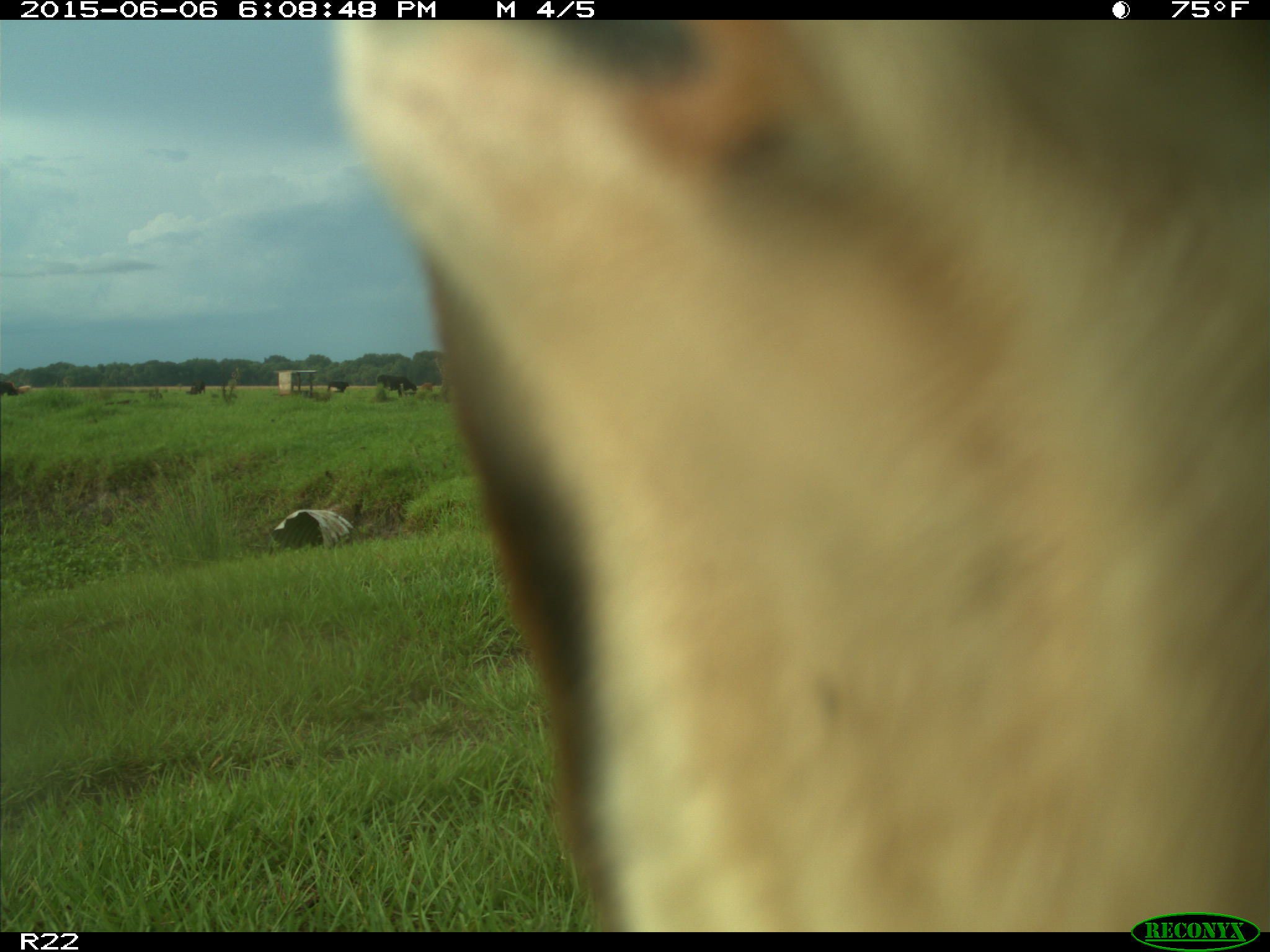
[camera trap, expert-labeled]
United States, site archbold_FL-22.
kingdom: Animalia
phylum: Chordata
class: Mammalia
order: Artiodactyla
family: Bovidae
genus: Bos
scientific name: Bos taurus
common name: domestic cow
Bos taurus (domestic cow).